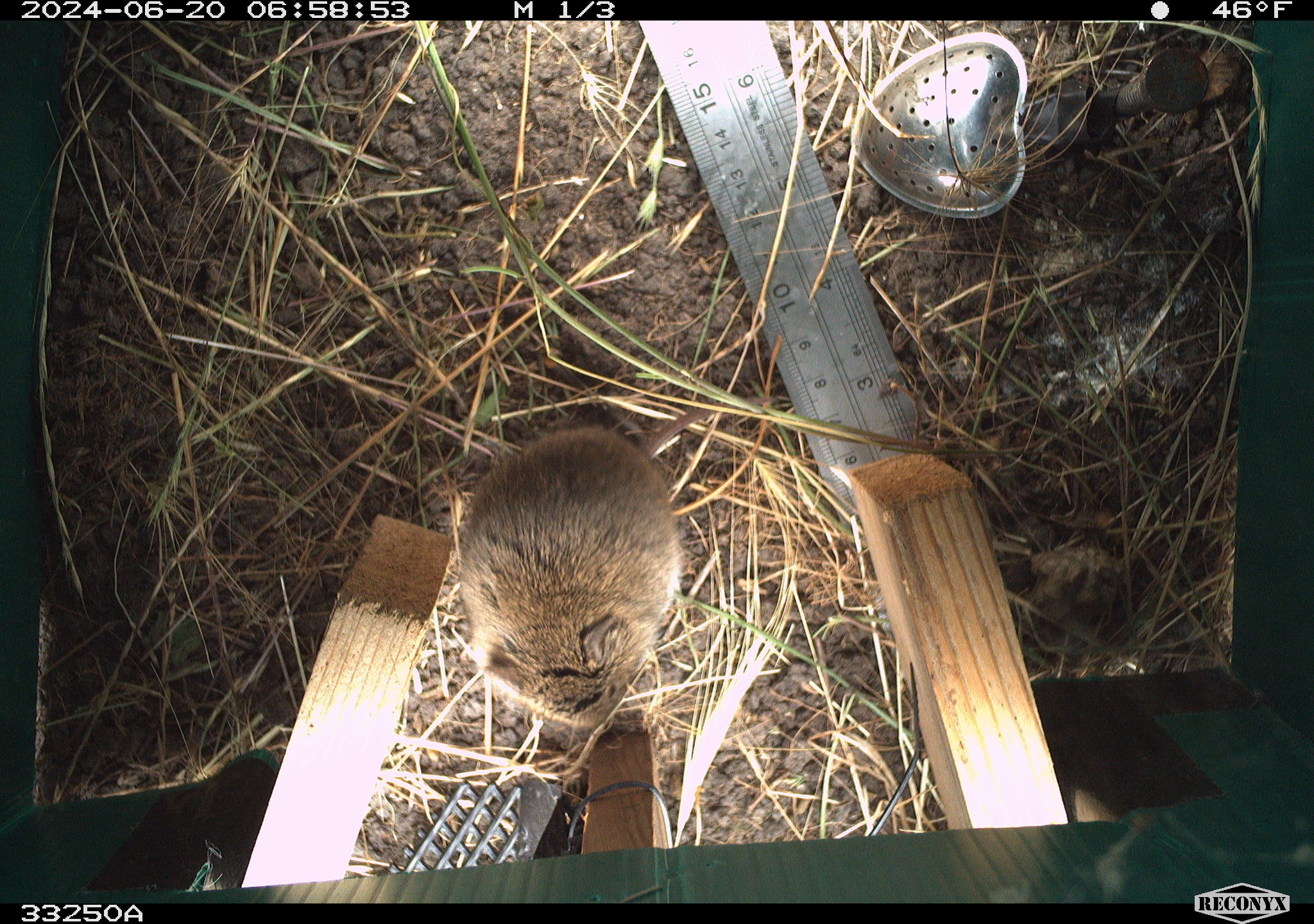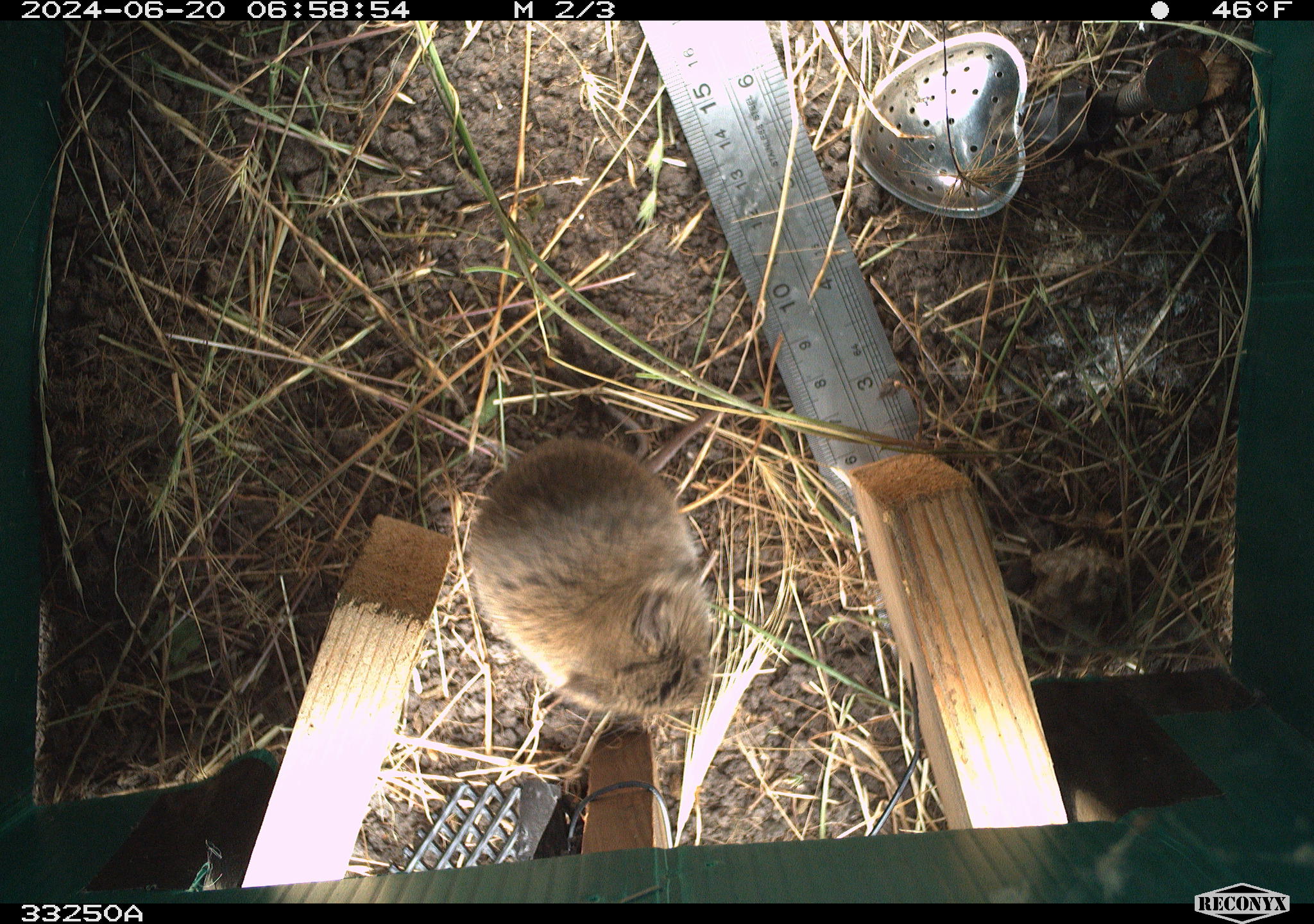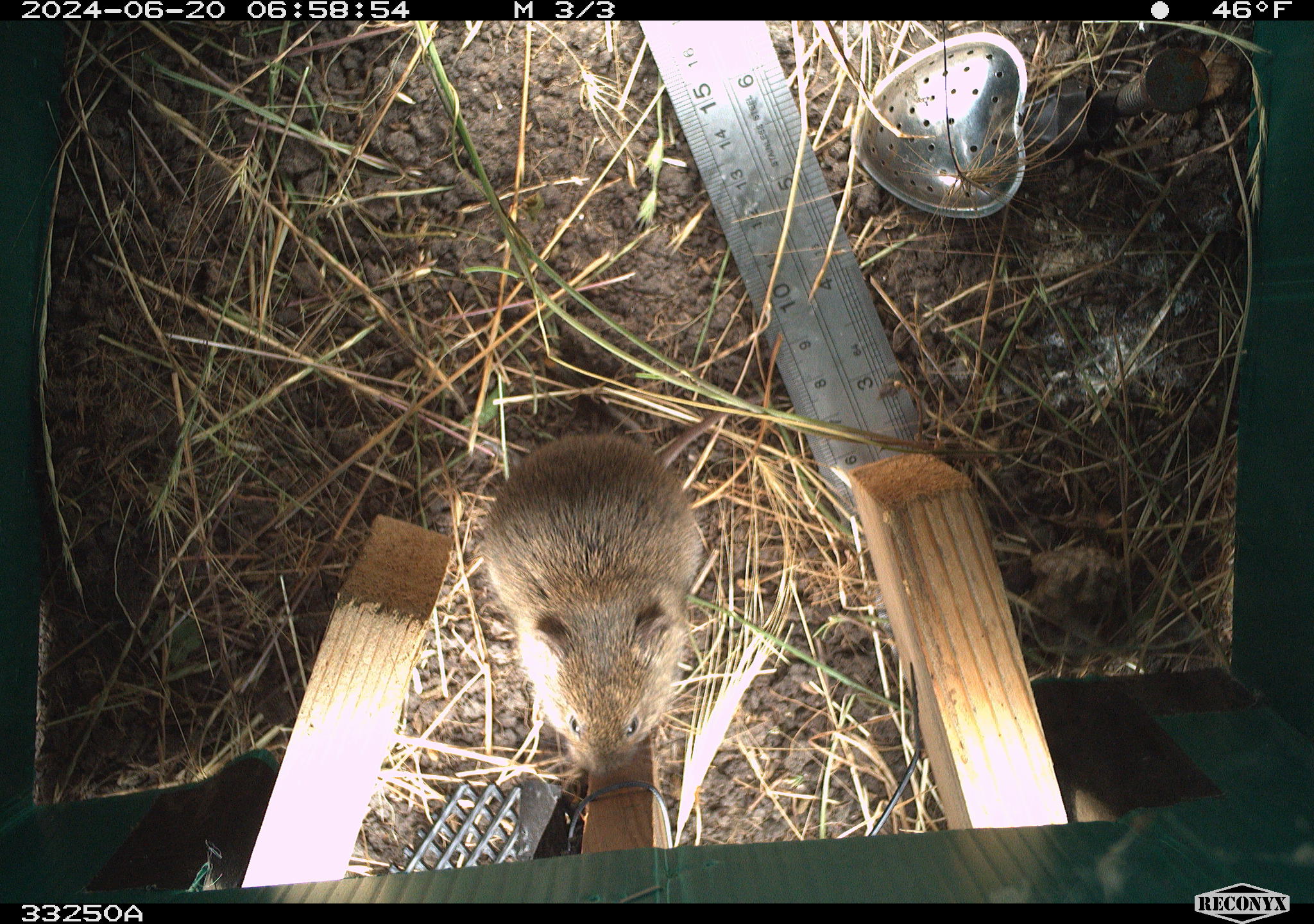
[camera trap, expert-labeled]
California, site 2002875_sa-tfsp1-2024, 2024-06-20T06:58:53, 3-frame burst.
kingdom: Animalia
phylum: Chordata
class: Mammalia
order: Rodentia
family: Cricetidae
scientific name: Arvicolinae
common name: voles, lemmings, and muskrats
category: arvicolinae subfamily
Arvicolinae subfamily (voles, lemmings, and muskrats) (Arvicolinae).